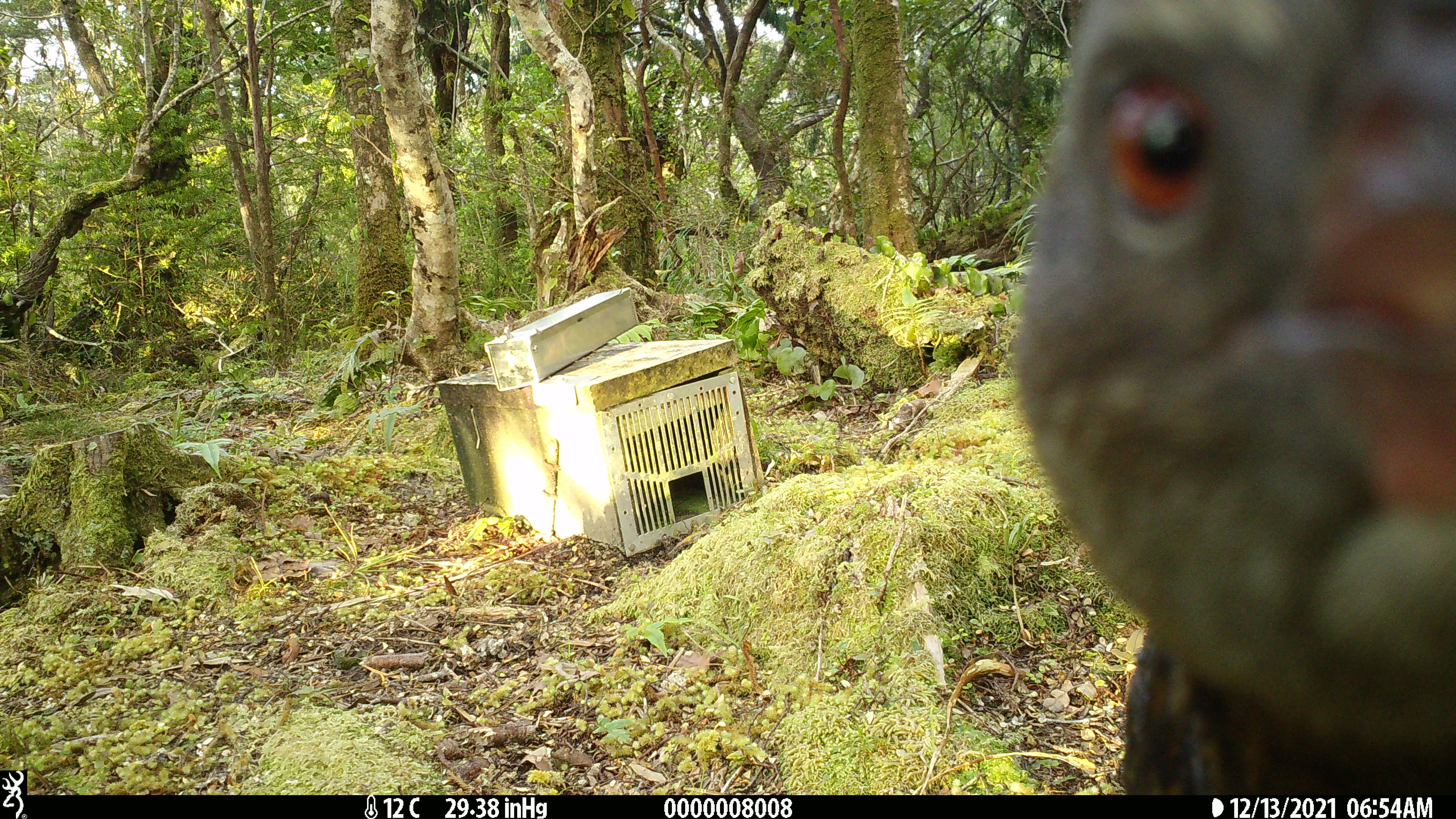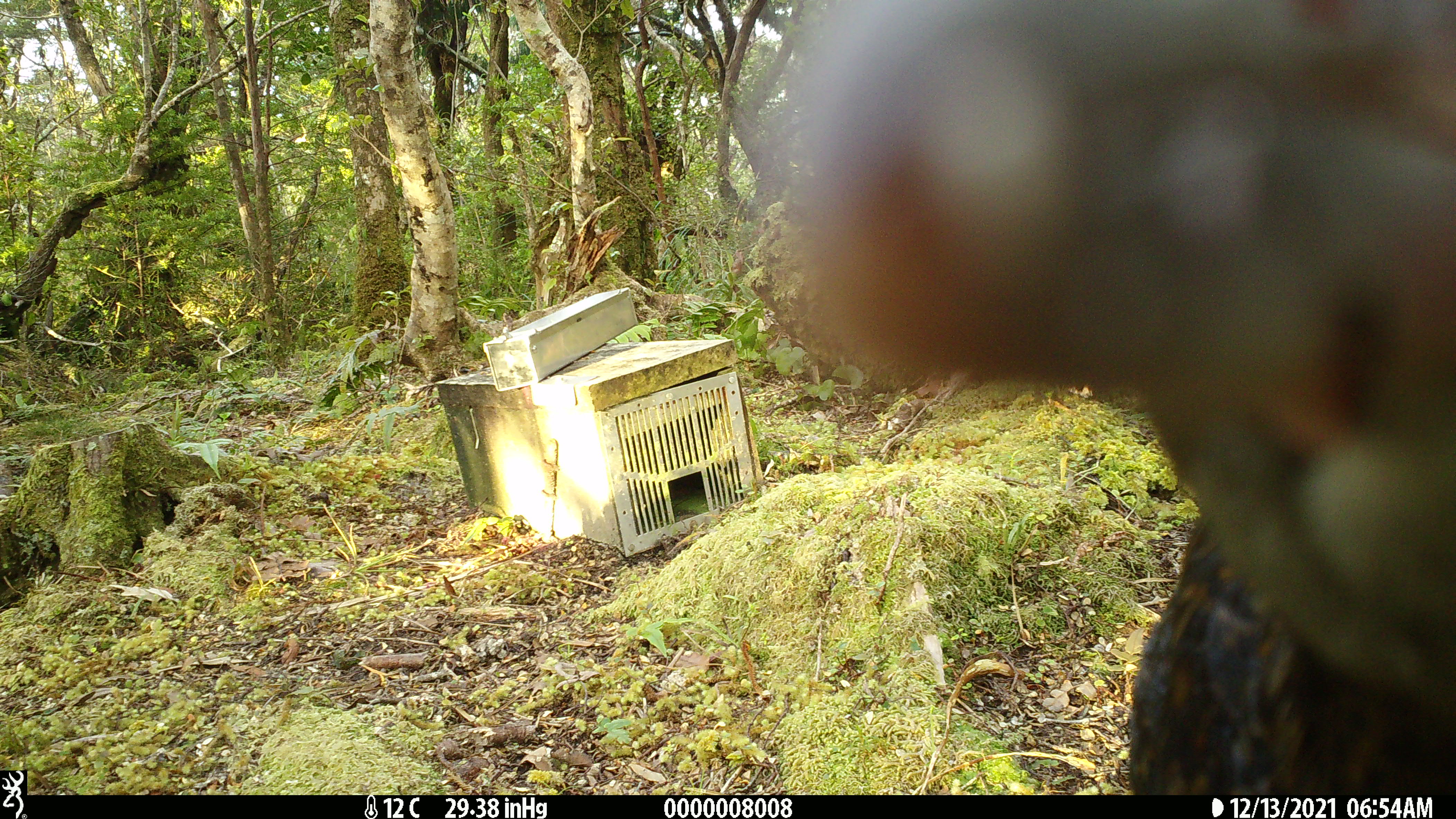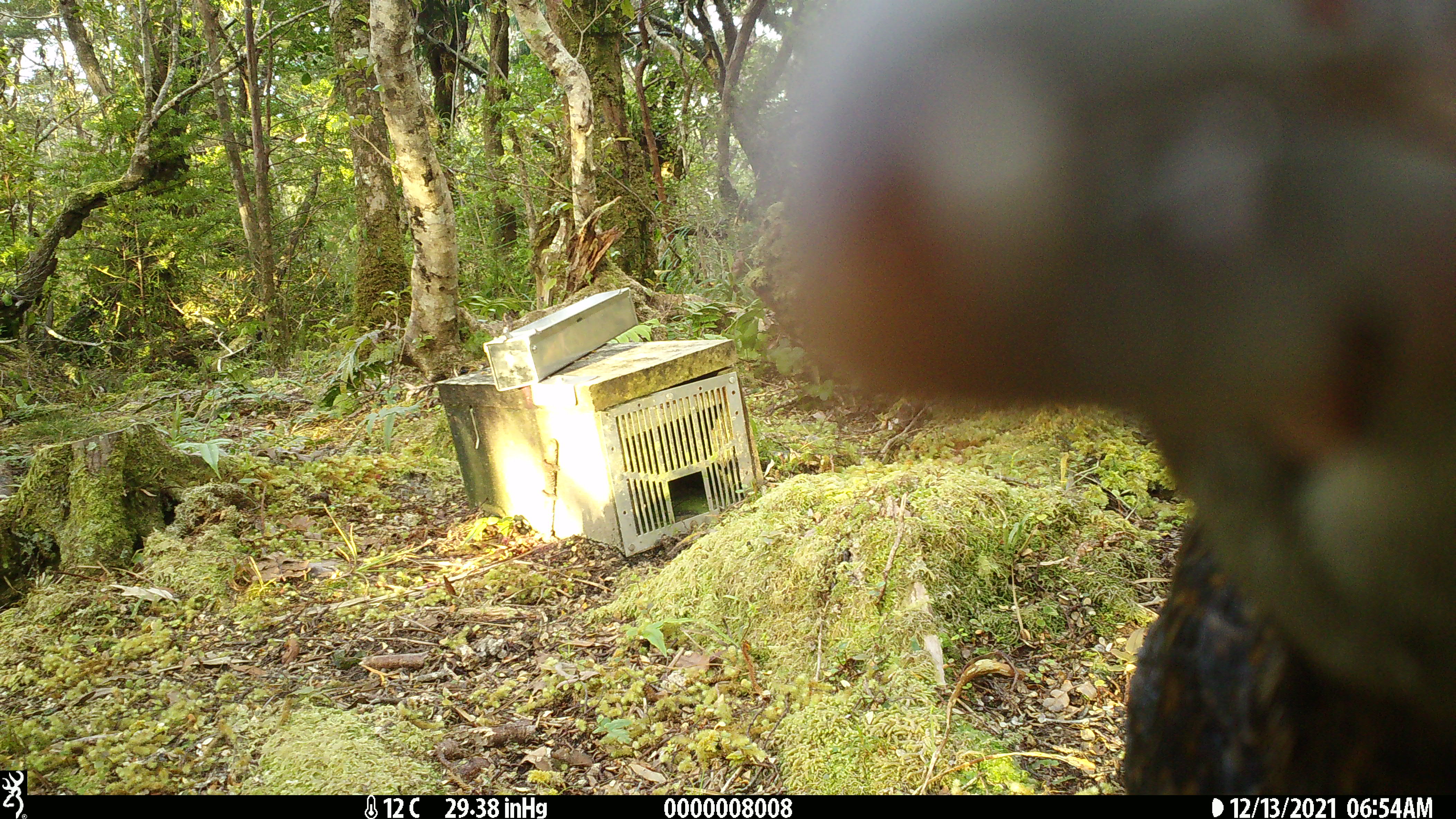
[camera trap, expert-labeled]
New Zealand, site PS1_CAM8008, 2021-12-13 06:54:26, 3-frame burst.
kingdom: Animalia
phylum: Chordata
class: Aves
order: Gruiformes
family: Rallidae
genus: Gallirallus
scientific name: Gallirallus australis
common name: weka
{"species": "weka (Gallirallus australis)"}